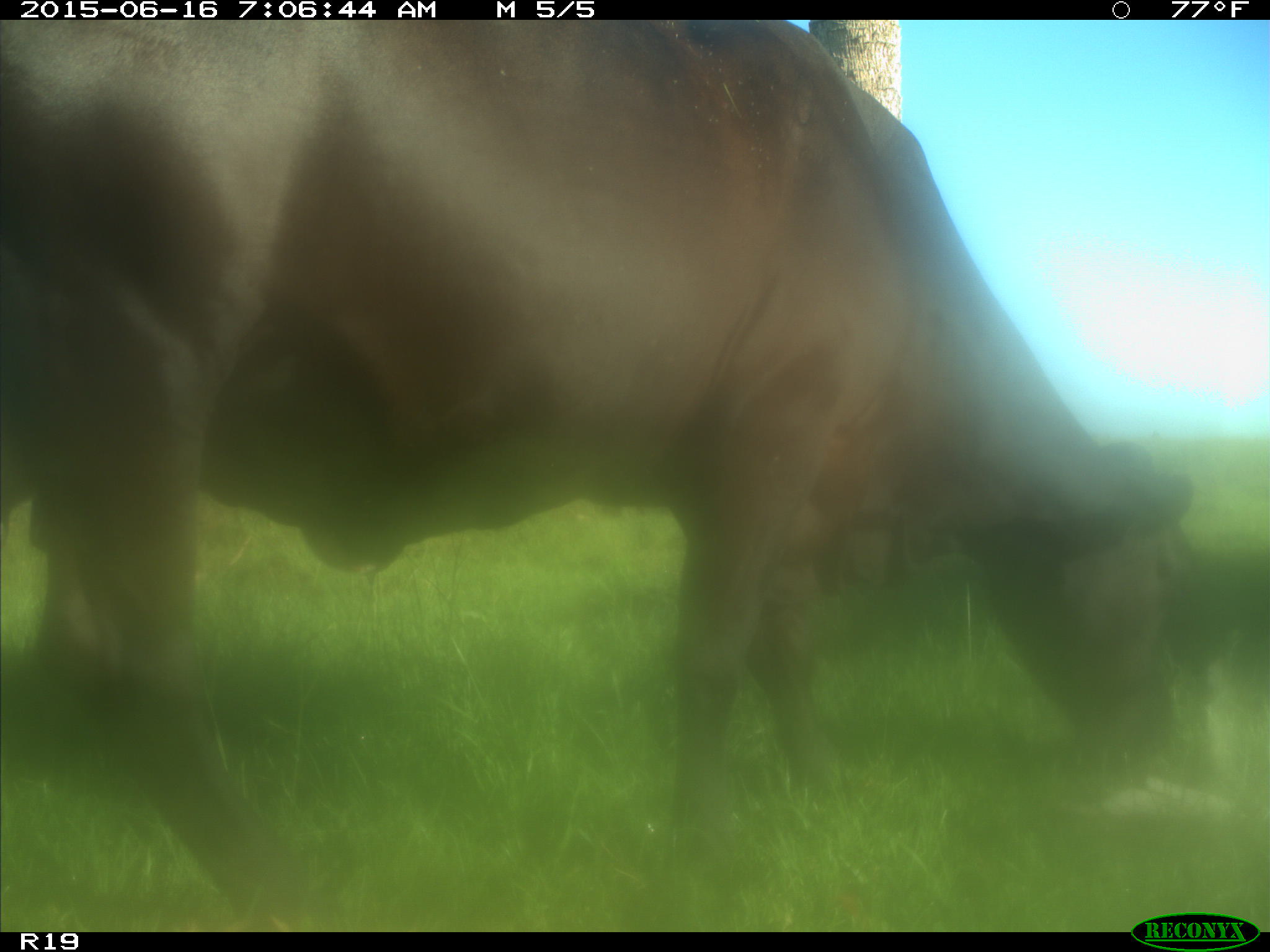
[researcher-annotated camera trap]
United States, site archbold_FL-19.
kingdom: Animalia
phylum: Chordata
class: Mammalia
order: Artiodactyla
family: Bovidae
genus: Bos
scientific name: Bos taurus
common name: domestic cow